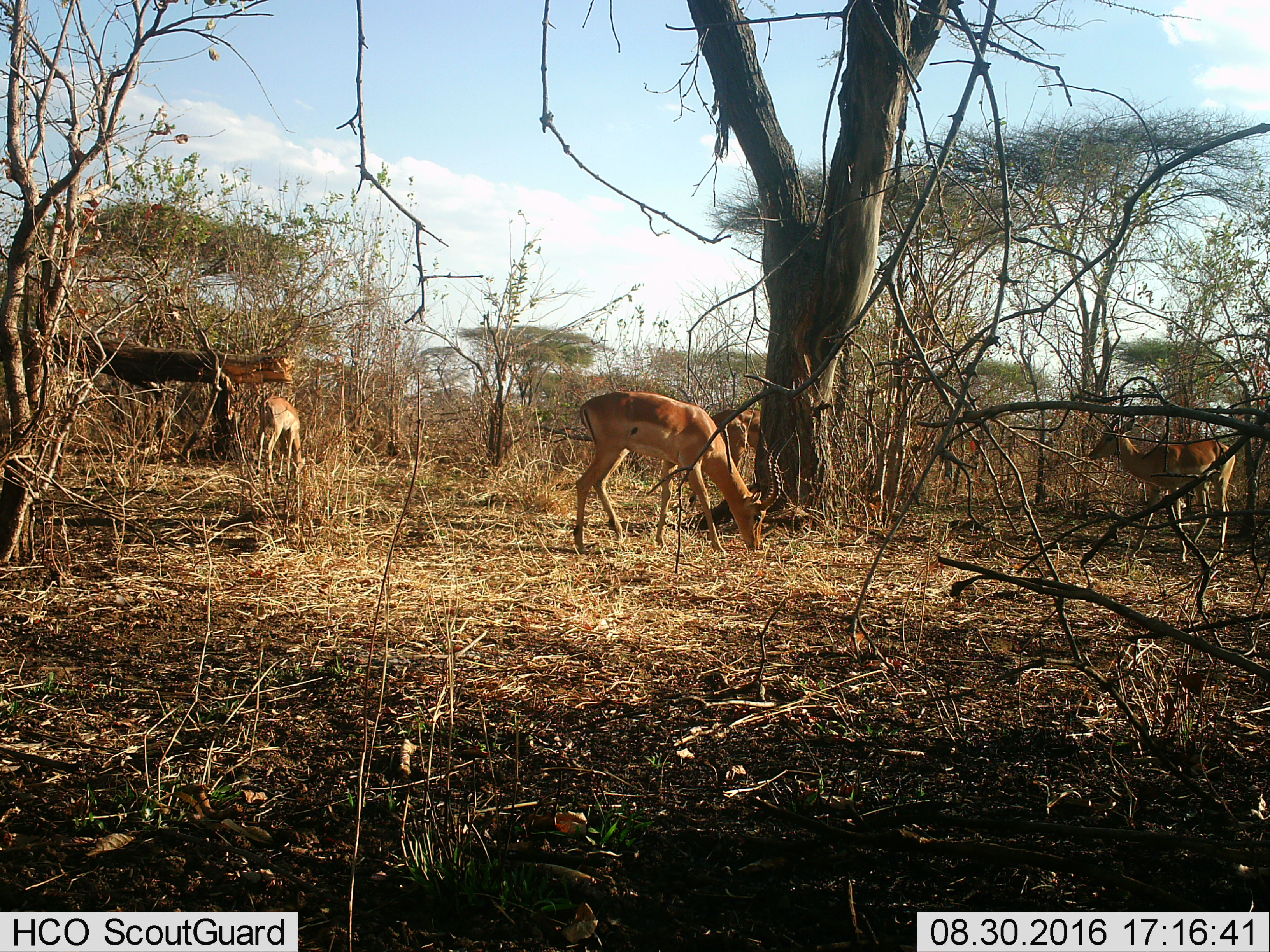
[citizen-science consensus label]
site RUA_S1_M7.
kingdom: Animalia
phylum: Chordata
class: Mammalia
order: Artiodactyla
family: Bovidae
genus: Aepyceros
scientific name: Aepyceros melampus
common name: impala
Impala (Aepyceros melampus), count 4. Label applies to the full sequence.